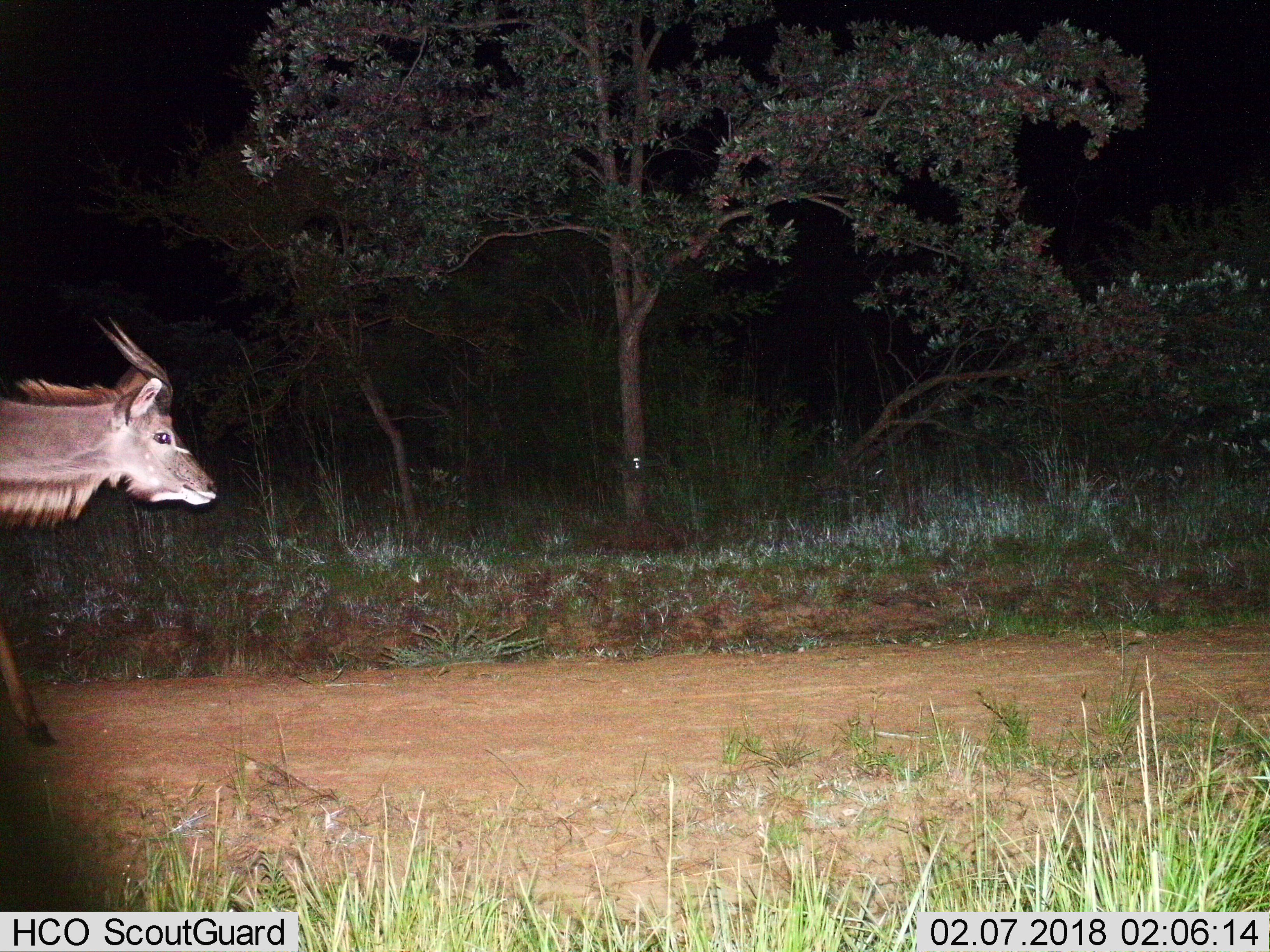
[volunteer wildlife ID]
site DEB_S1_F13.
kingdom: Animalia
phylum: Chordata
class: Mammalia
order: Artiodactyla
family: Bovidae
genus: Tragelaphus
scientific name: Tragelaphus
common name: kudu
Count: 1.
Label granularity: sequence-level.